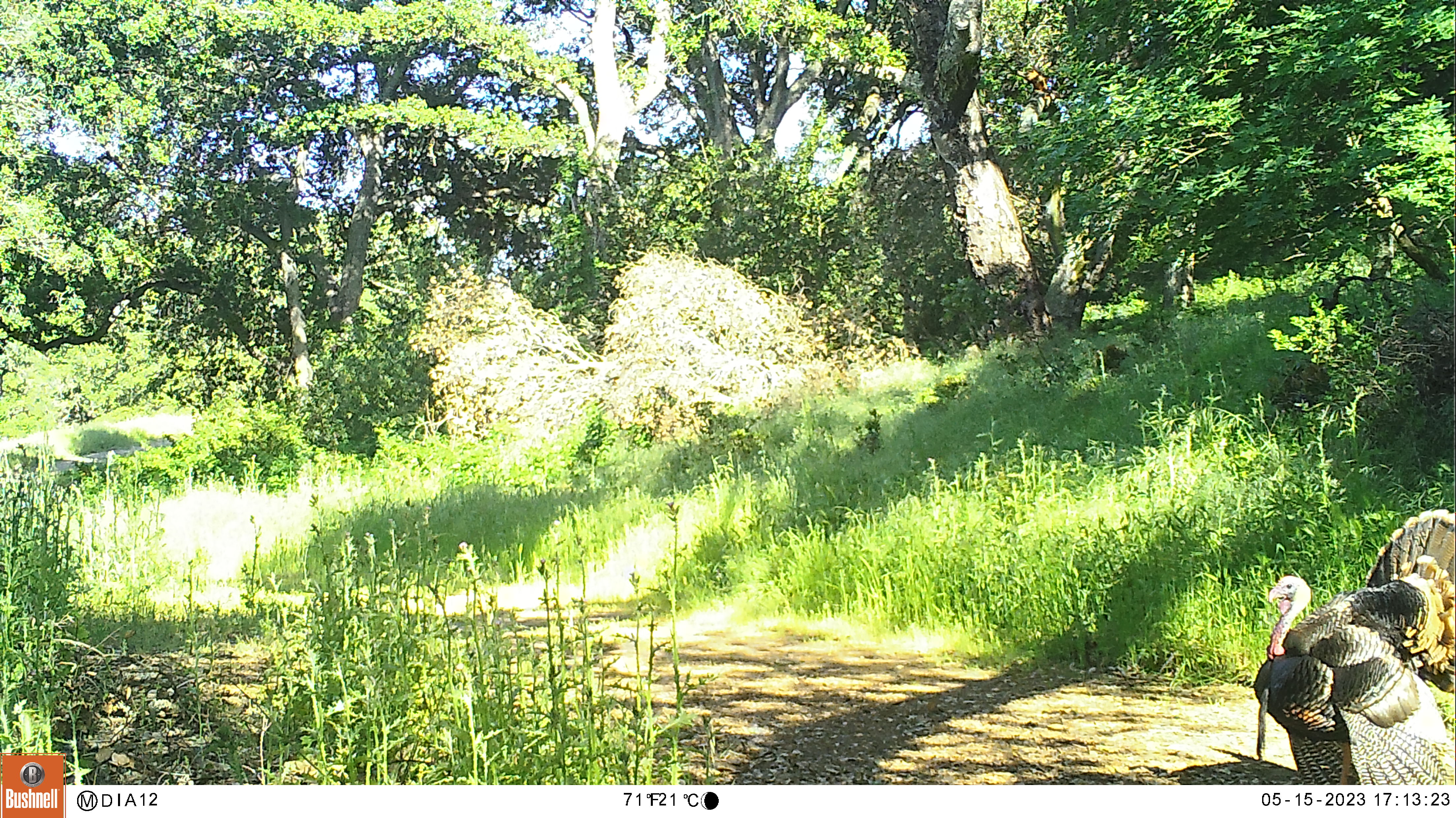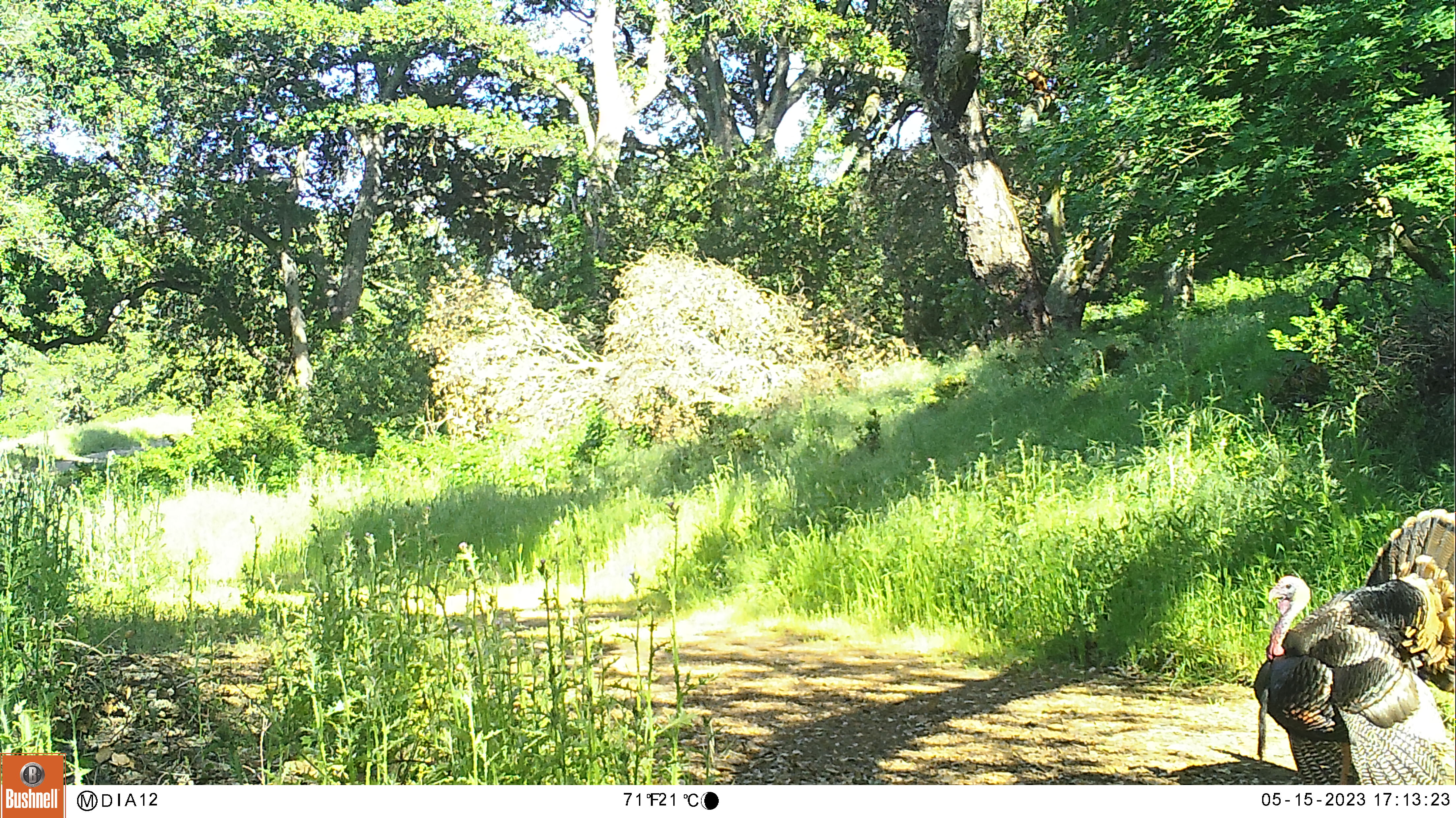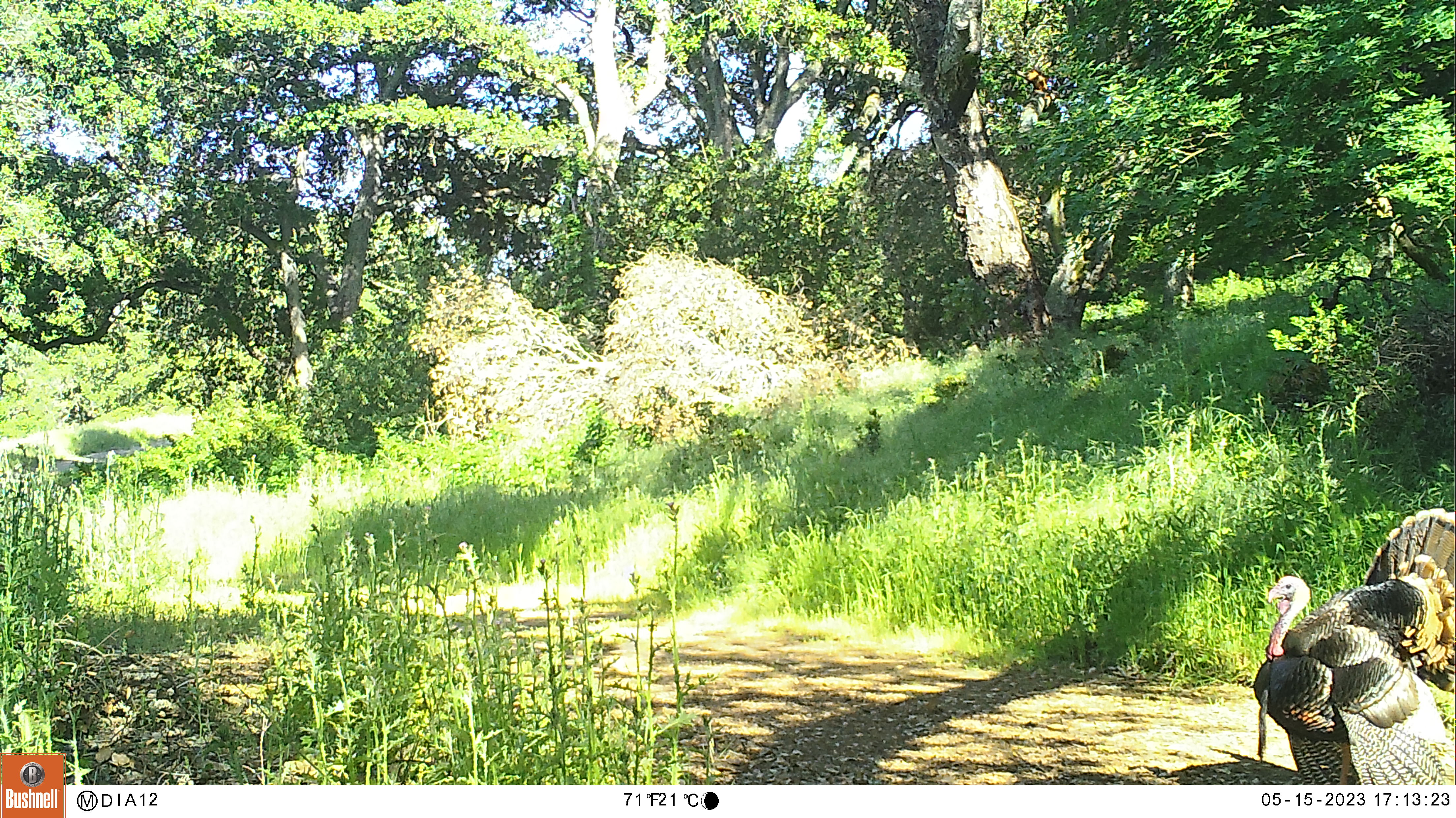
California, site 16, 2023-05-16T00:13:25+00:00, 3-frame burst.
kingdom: Animalia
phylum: Chordata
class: Aves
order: Galliformes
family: Phasianidae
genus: Meleagris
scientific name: Meleagris gallopavo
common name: turkey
Turkey (Meleagris gallopavo).